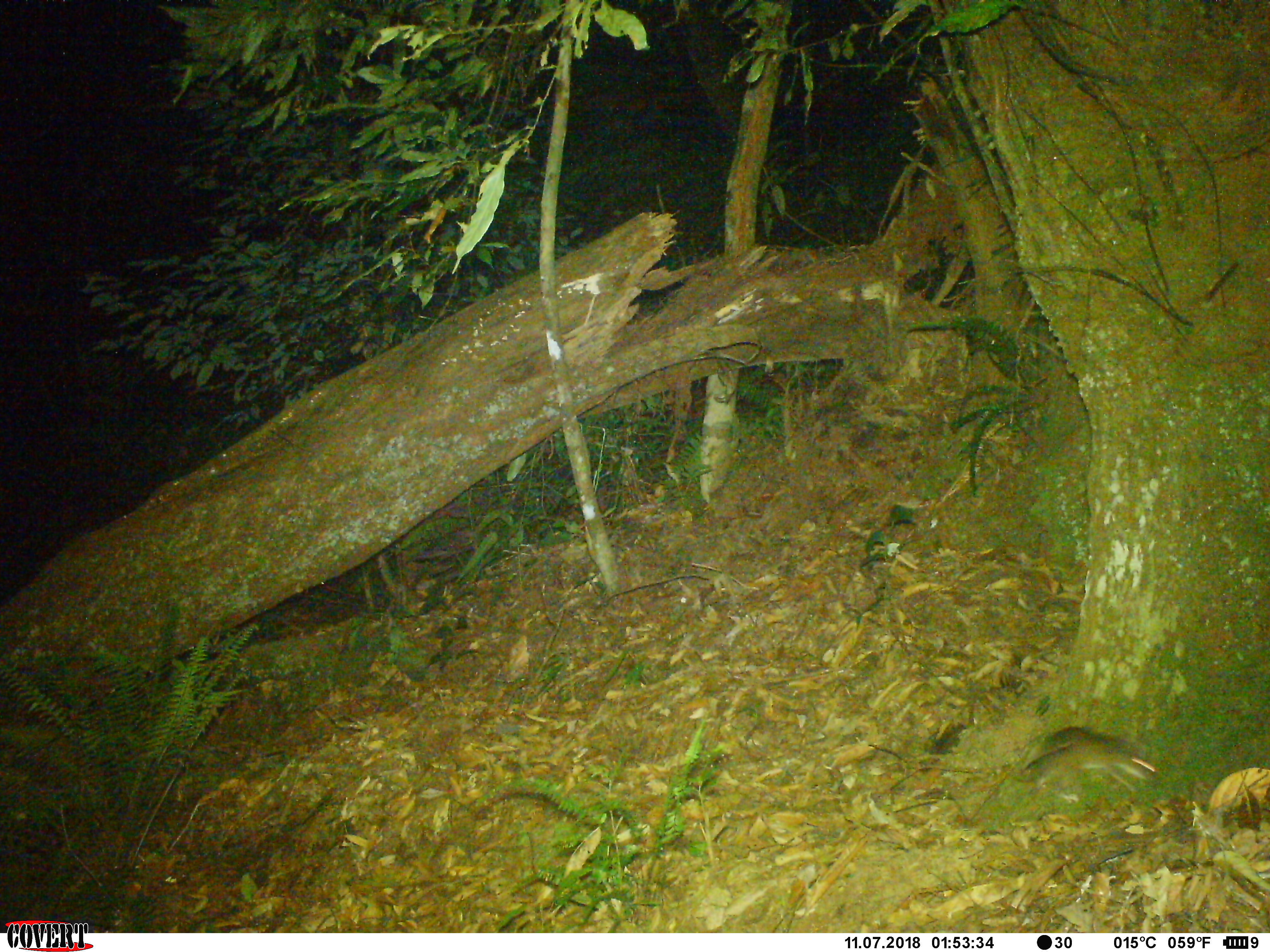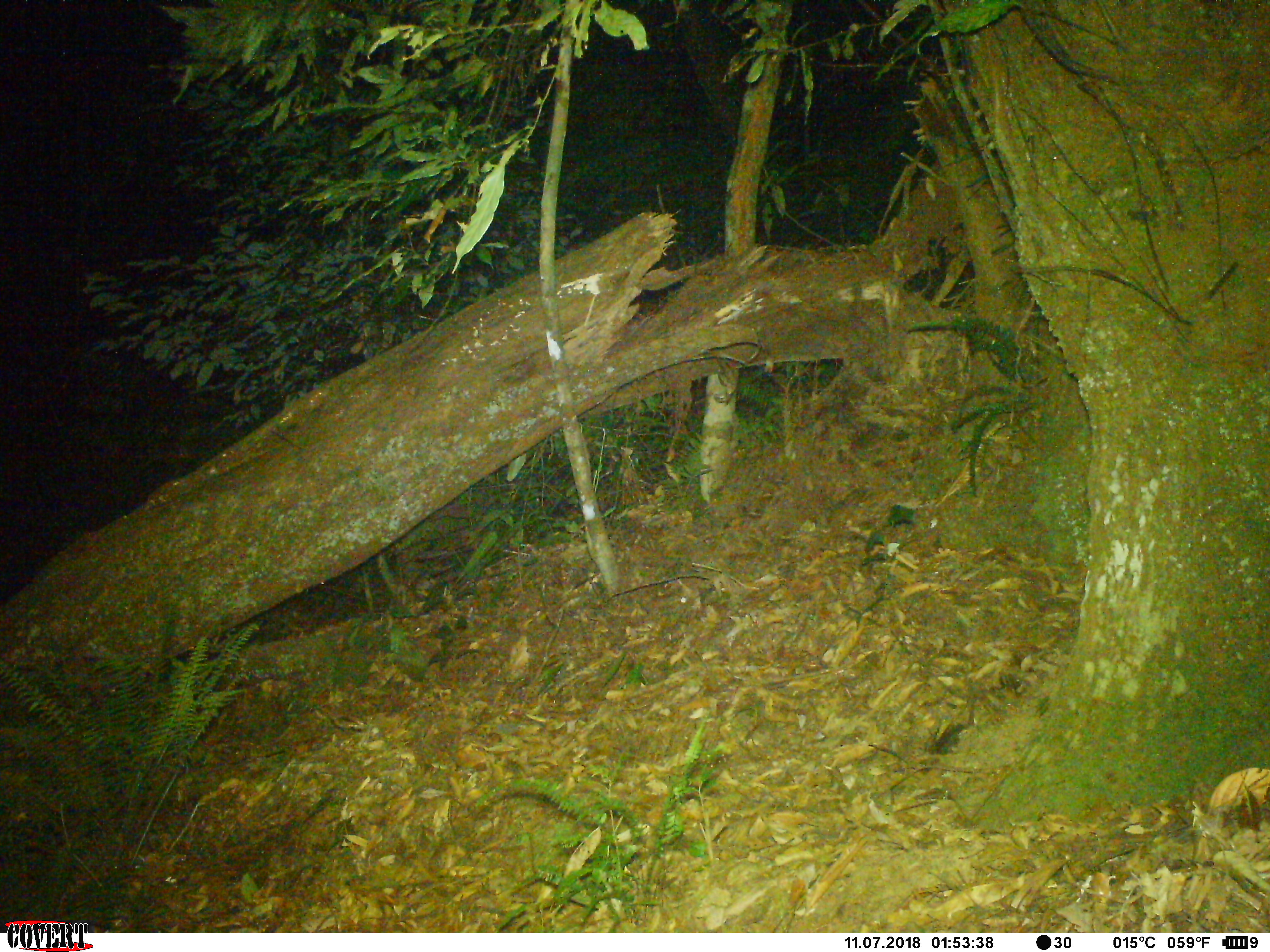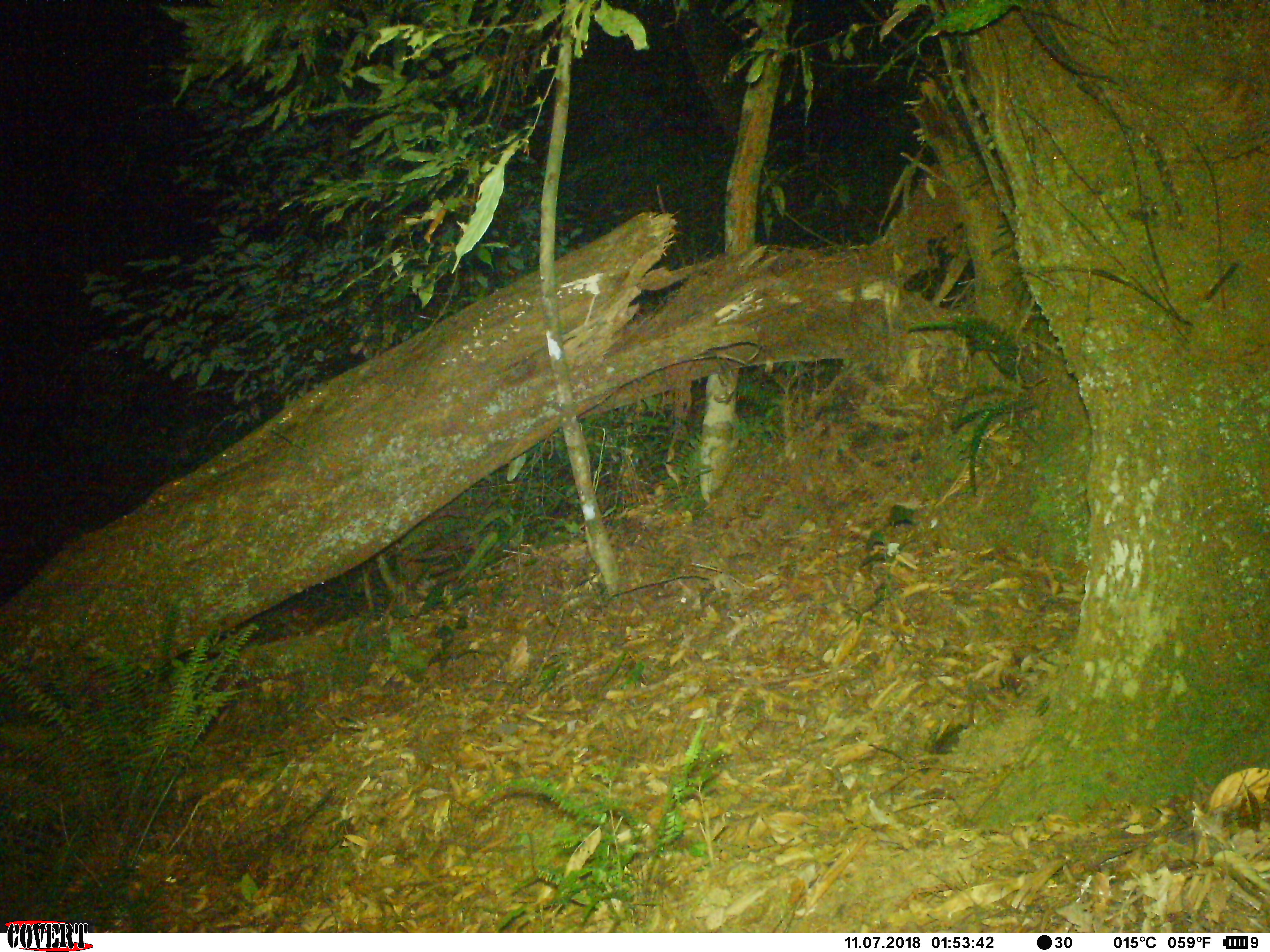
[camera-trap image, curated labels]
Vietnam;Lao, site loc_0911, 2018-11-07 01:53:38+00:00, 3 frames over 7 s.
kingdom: Animalia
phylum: Chordata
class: Mammalia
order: Rodentia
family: Muridae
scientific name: Muridae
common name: old-world mice and rats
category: unidentified murid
Unidentified murid (old-world mice and rats) (Muridae). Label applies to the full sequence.